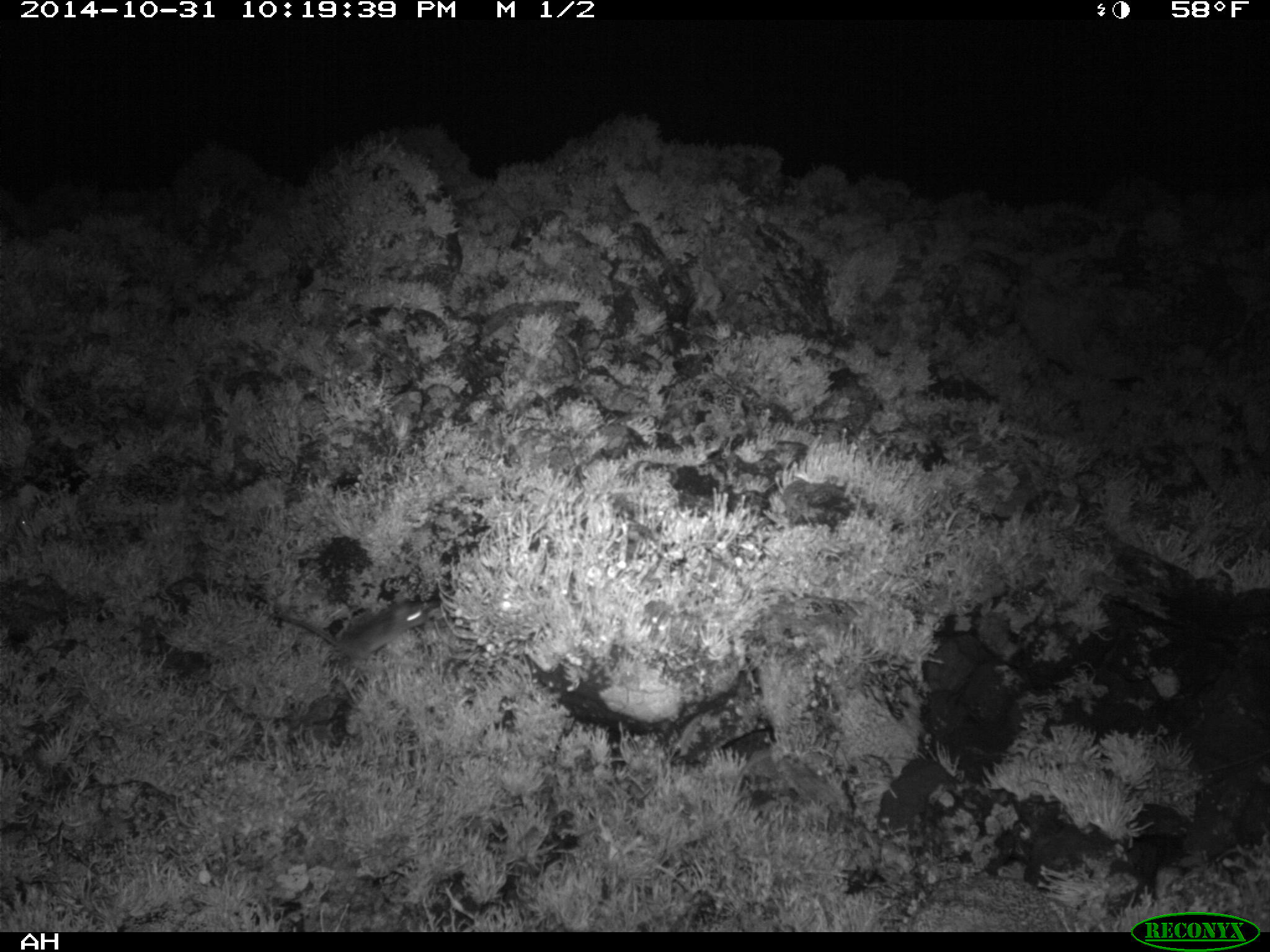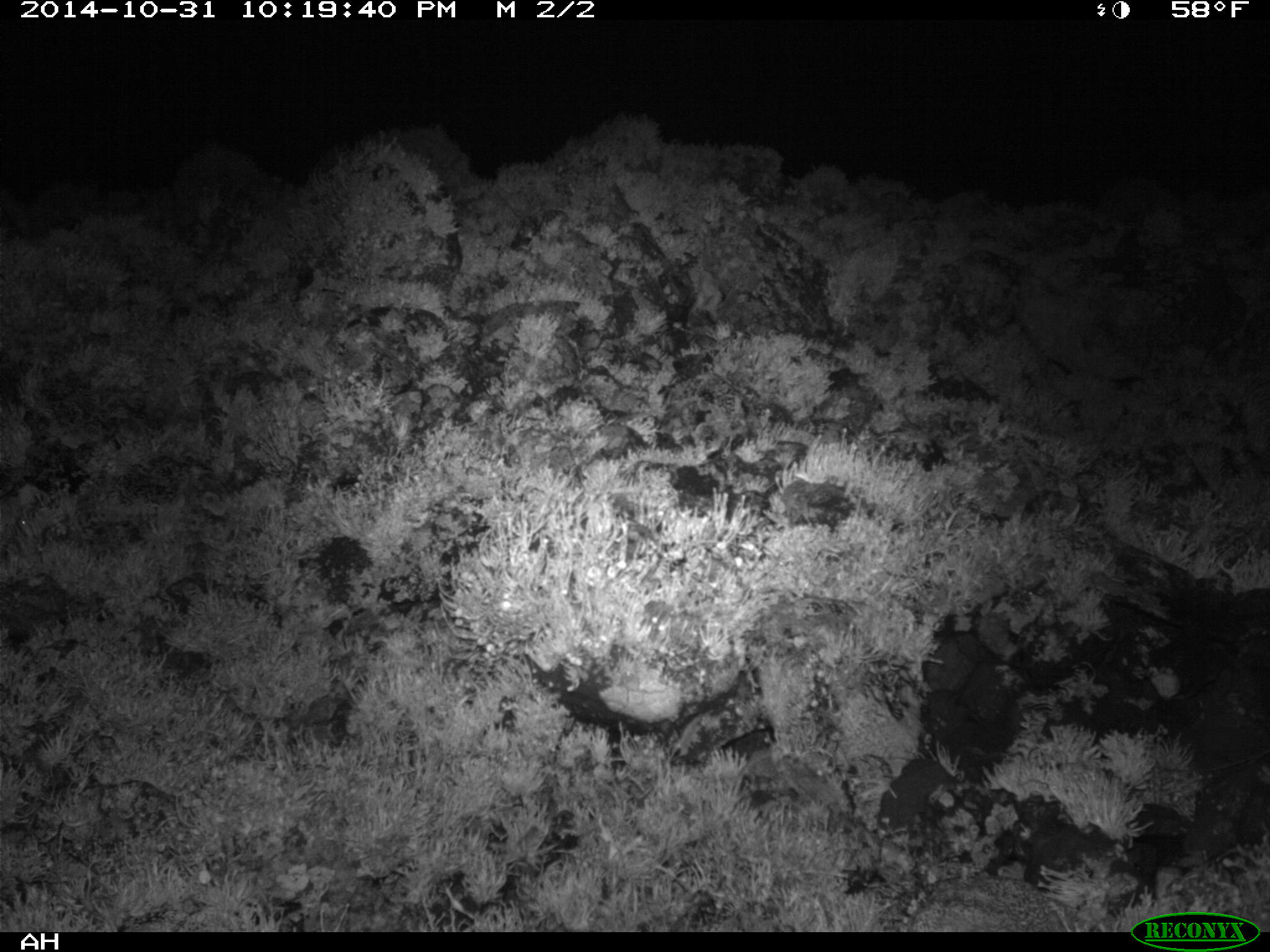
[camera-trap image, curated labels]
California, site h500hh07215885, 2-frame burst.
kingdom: Animalia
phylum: Chordata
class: Mammalia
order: Rodentia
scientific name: Rodentia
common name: rodent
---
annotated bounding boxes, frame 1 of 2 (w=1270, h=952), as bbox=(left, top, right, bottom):
rodent: bbox=(269, 602, 427, 671)